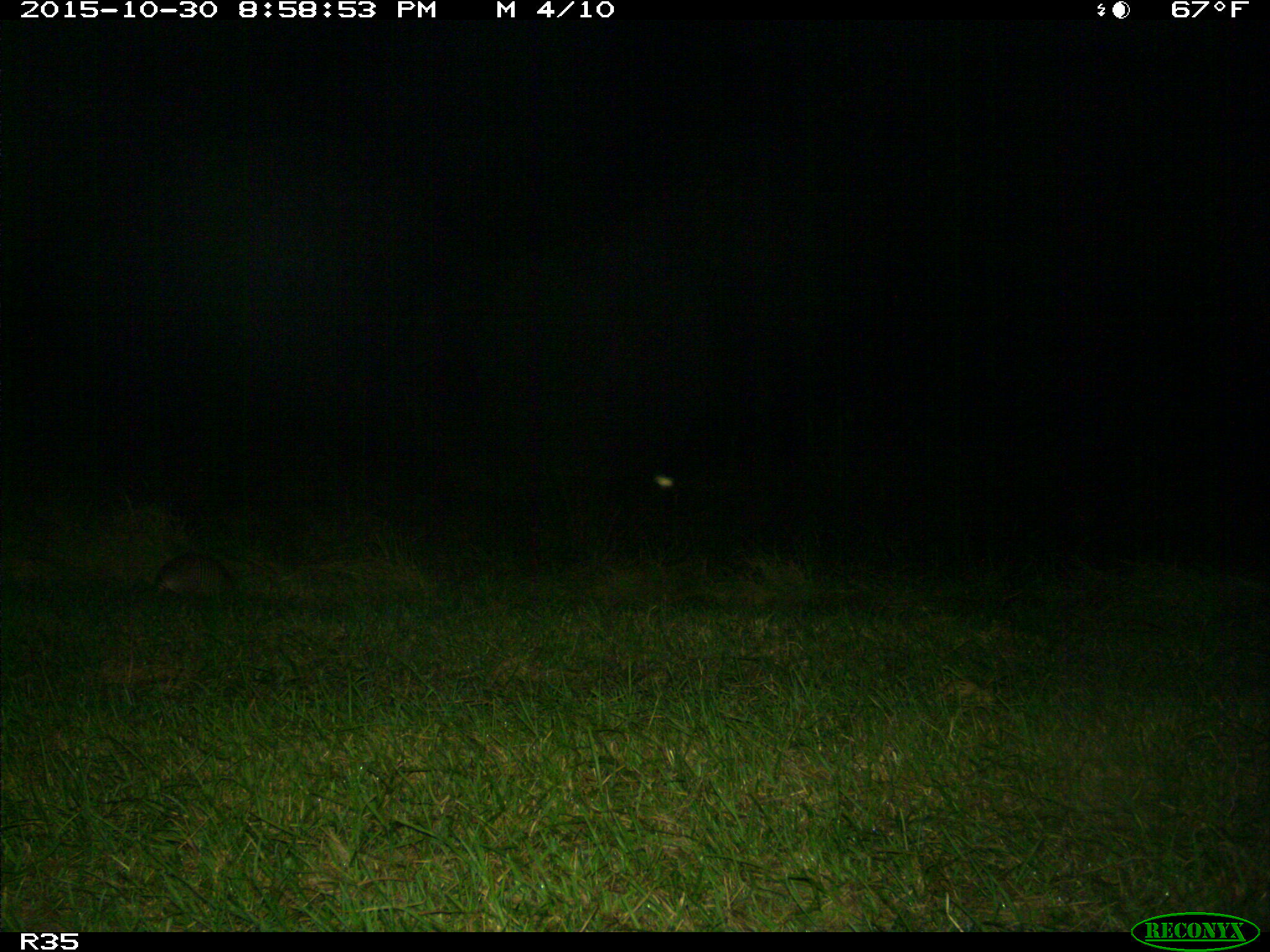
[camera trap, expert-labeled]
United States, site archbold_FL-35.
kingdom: Animalia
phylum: Chordata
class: Mammalia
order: Cingulata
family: Dasypodidae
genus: Dasypus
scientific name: Dasypus novemcinctus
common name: nine-banded armadillo